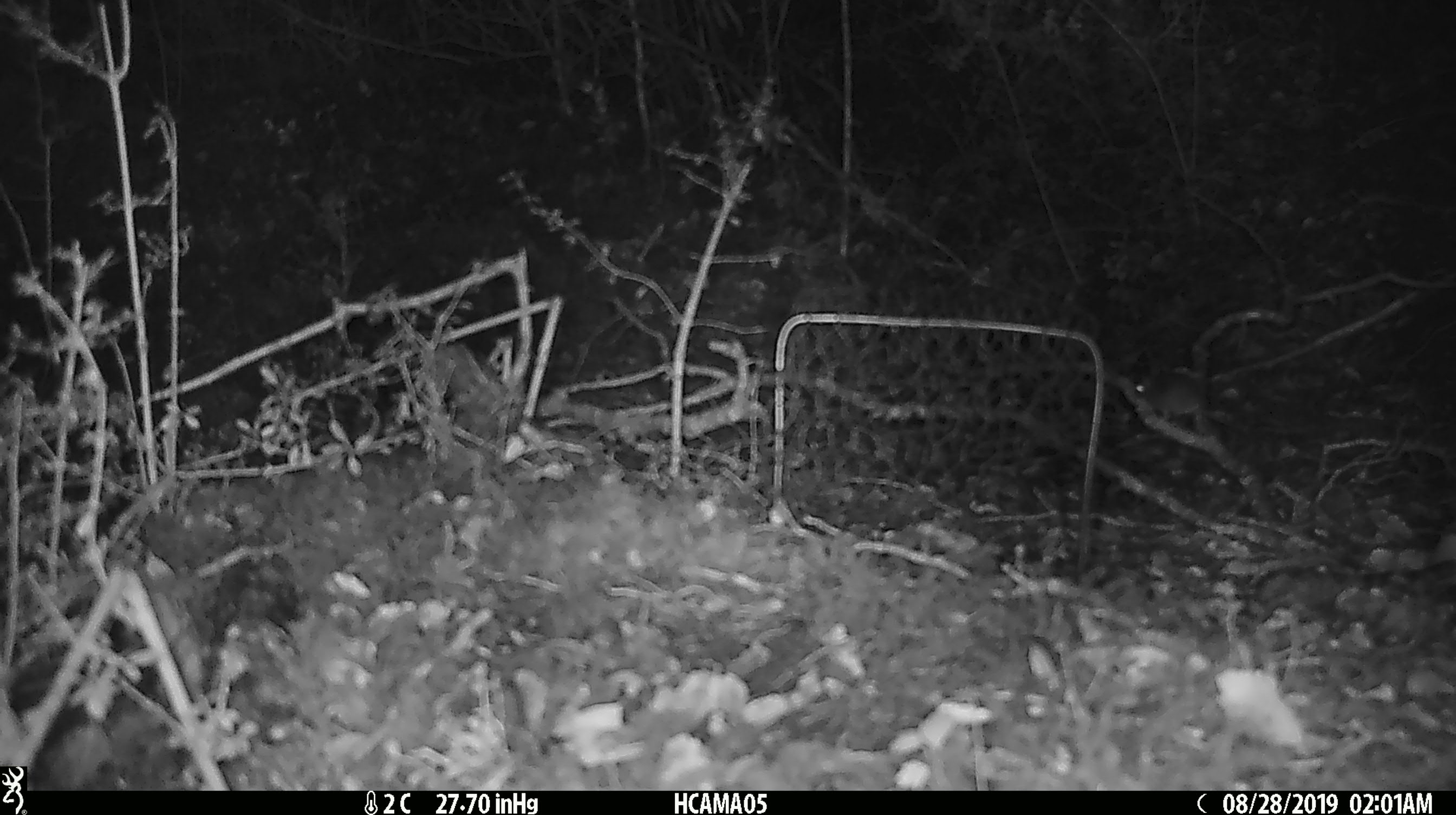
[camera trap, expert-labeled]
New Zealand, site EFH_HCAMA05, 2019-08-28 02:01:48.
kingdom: Animalia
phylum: Chordata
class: Mammalia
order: Rodentia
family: Muridae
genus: Mus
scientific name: Mus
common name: mouse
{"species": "mouse (Mus)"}